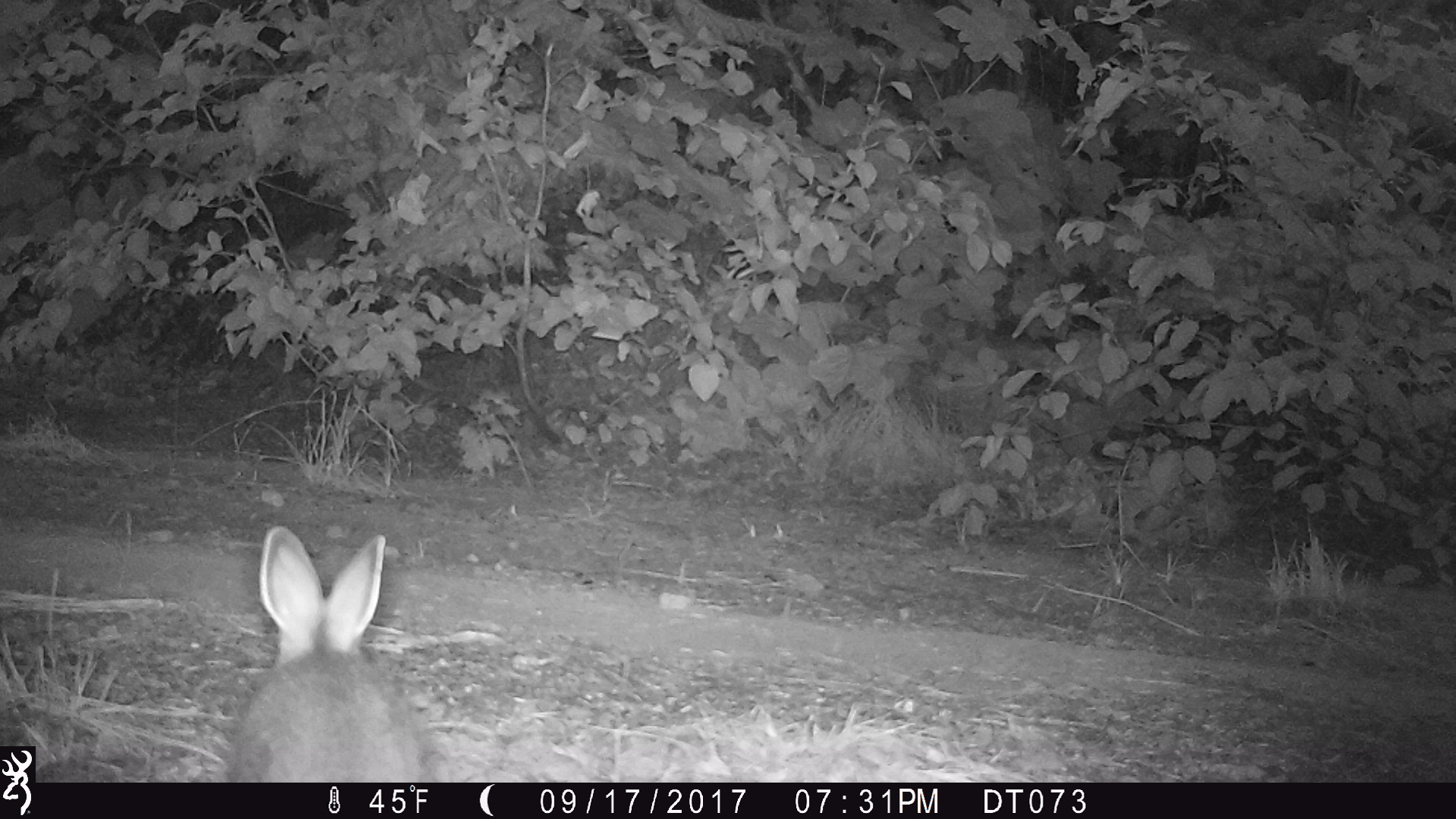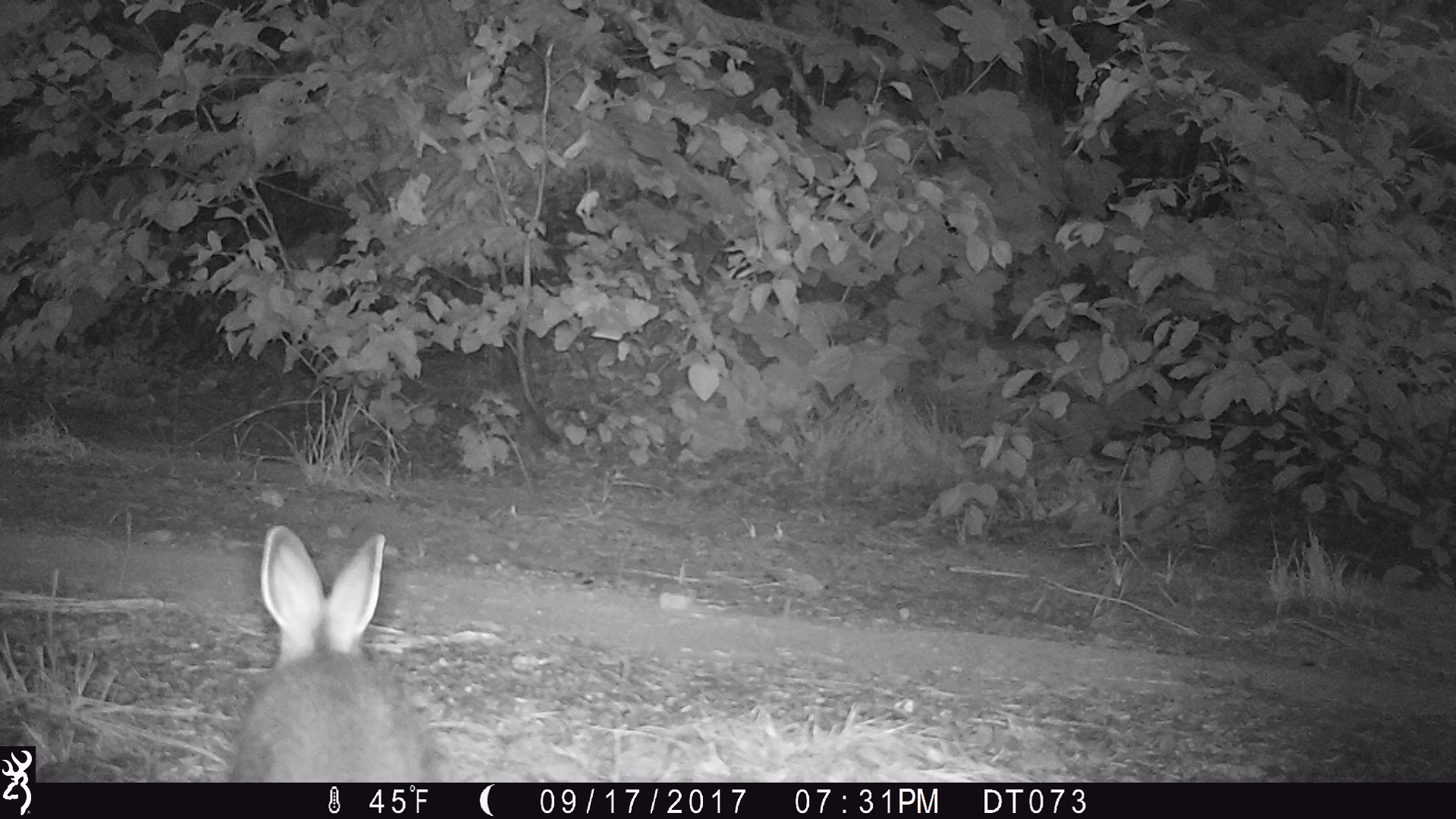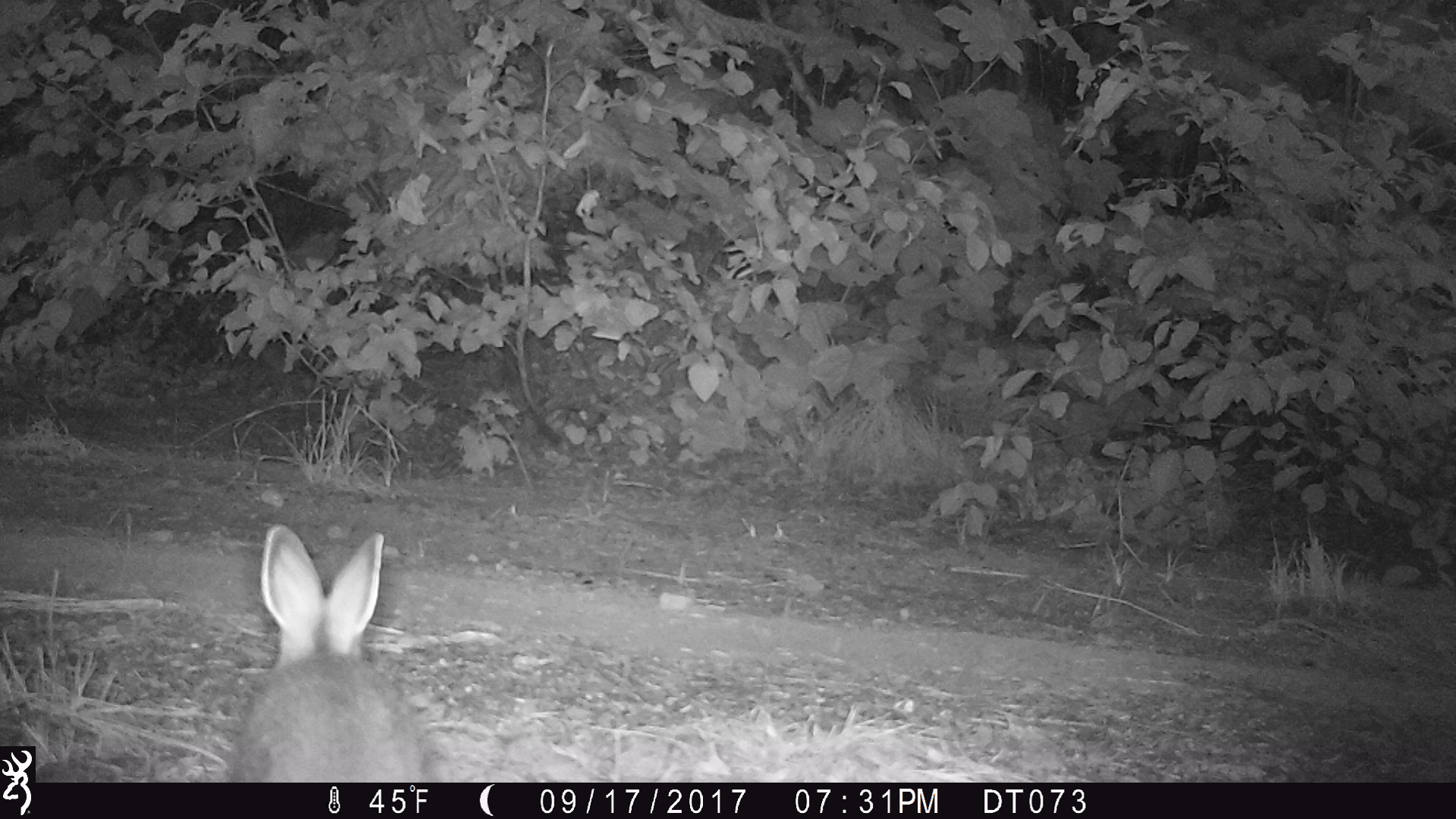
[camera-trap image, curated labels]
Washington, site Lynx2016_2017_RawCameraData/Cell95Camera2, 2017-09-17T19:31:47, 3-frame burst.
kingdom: Animalia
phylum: Chordata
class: Mammalia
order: Lagomorpha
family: Leporidae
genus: Lepus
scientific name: Lepus americanus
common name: snowshoe hare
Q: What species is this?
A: Lepus americanus (snowshoe hare).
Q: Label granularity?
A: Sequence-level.